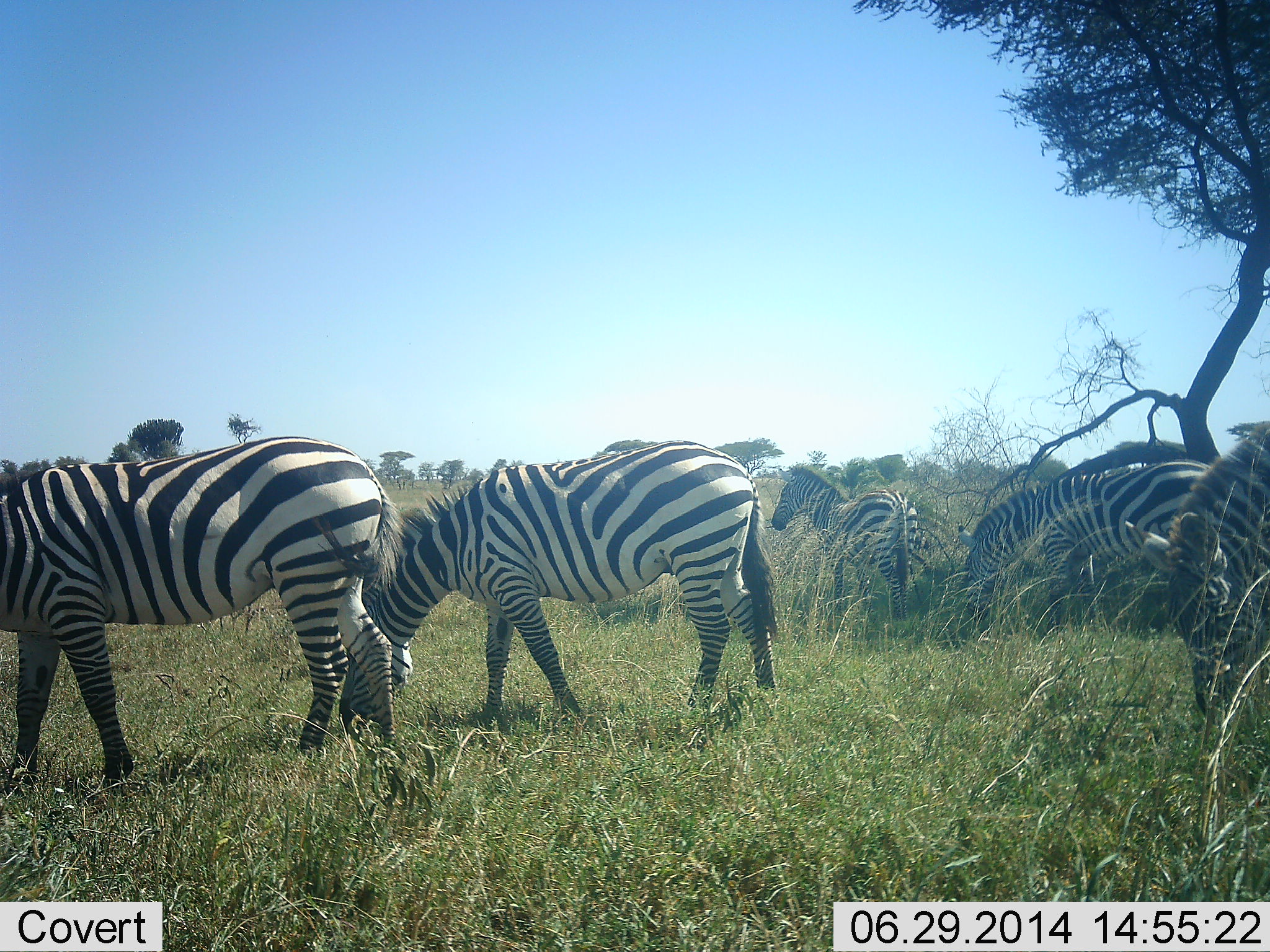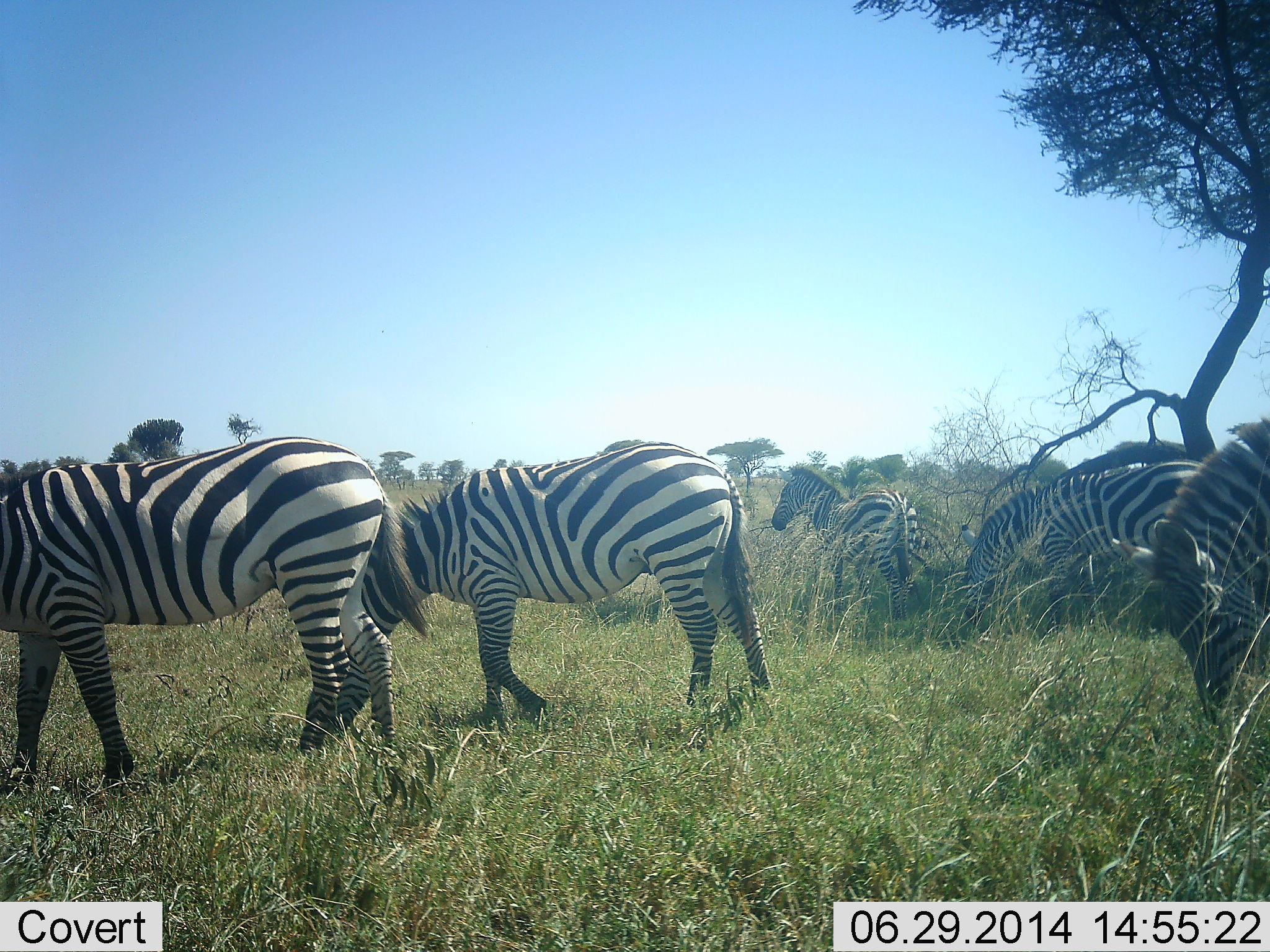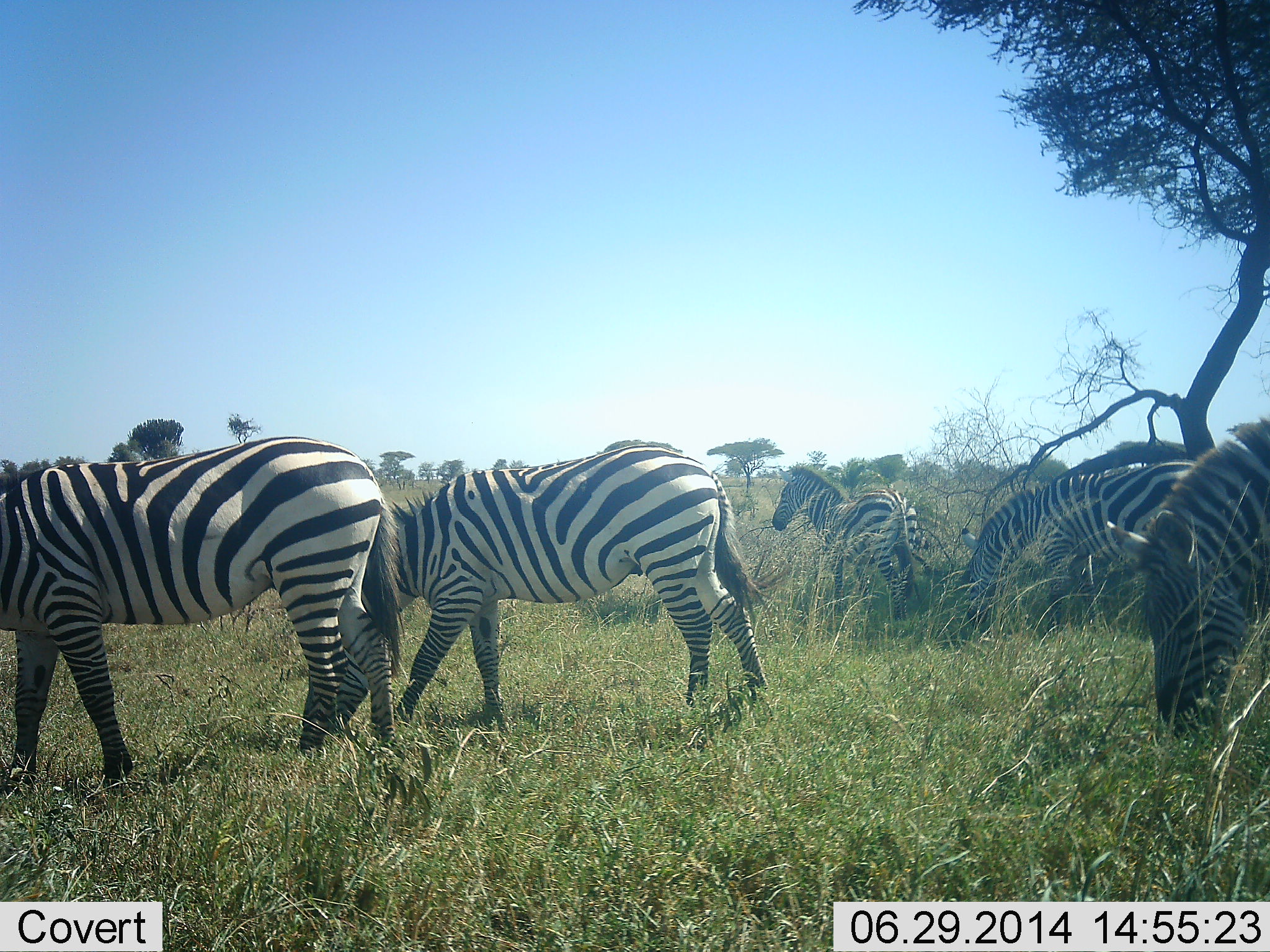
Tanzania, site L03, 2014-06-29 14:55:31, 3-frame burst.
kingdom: Animalia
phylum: Chordata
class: Mammalia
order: Perissodactyla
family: Equidae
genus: Equus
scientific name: Equus quagga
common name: plains zebra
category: zebra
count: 5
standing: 70%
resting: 0%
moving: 10%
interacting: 0%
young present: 10%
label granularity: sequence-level